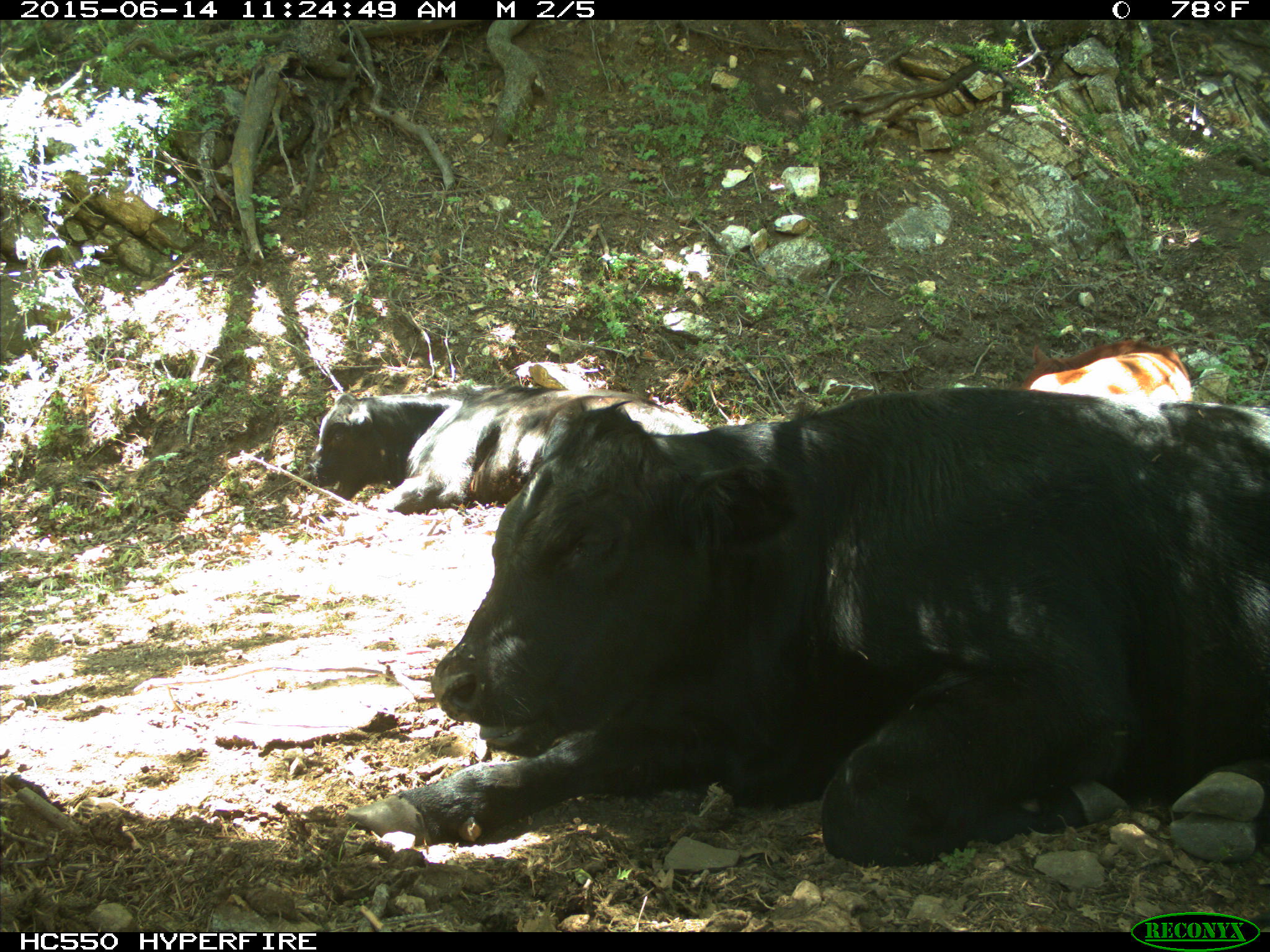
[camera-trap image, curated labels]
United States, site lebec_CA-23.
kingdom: Animalia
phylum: Chordata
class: Mammalia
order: Artiodactyla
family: Bovidae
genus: Bos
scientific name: Bos taurus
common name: domestic cow